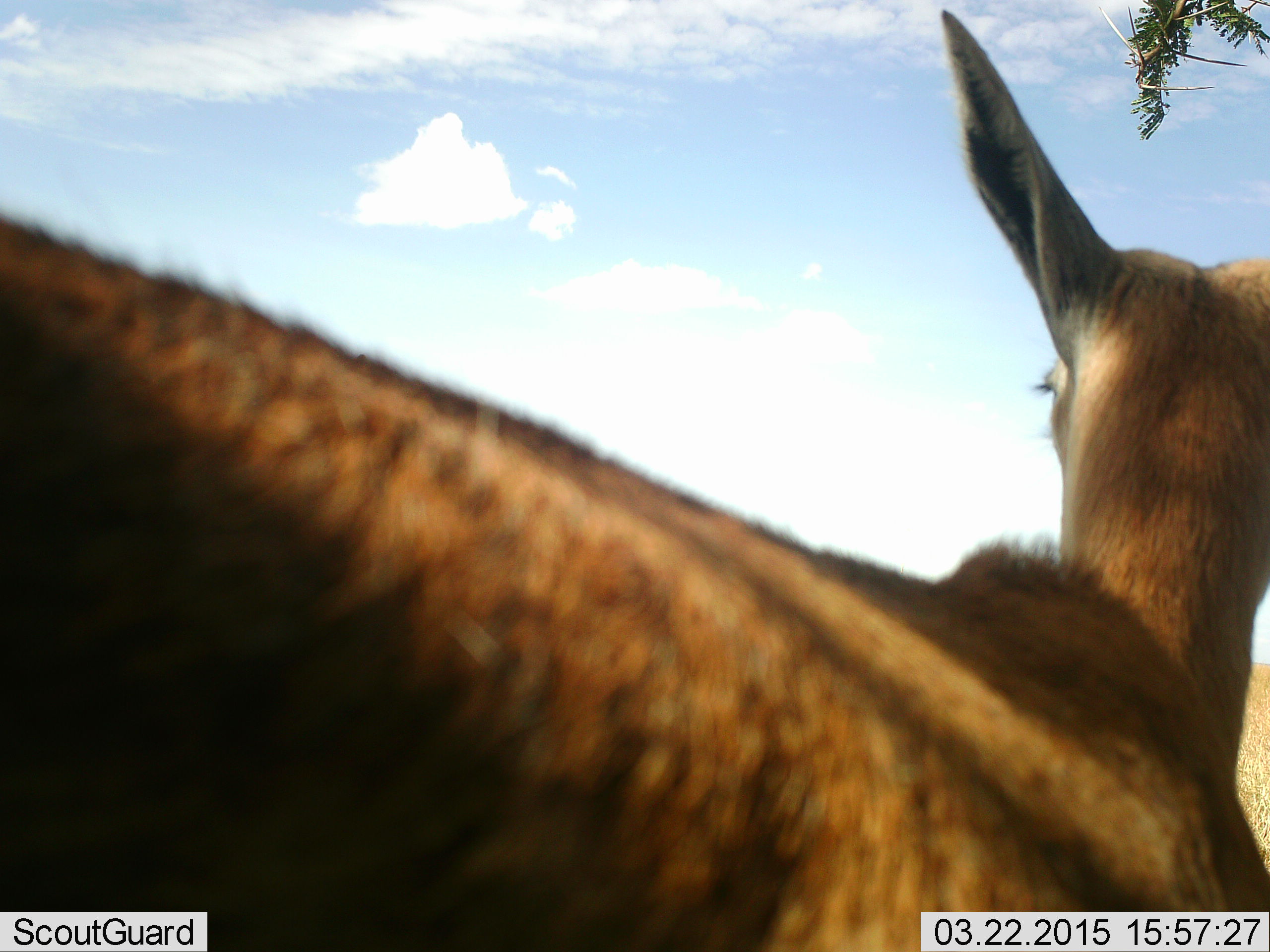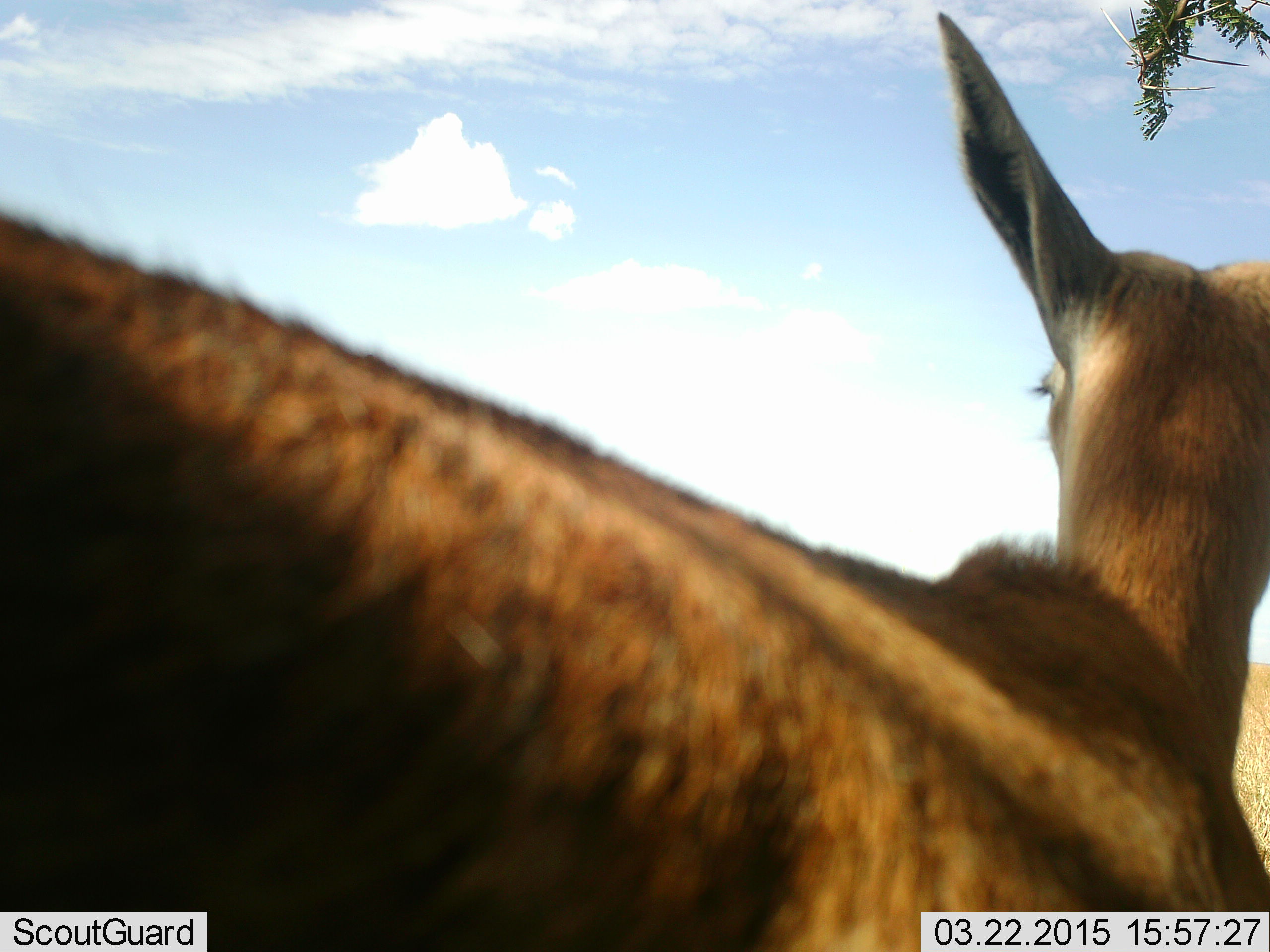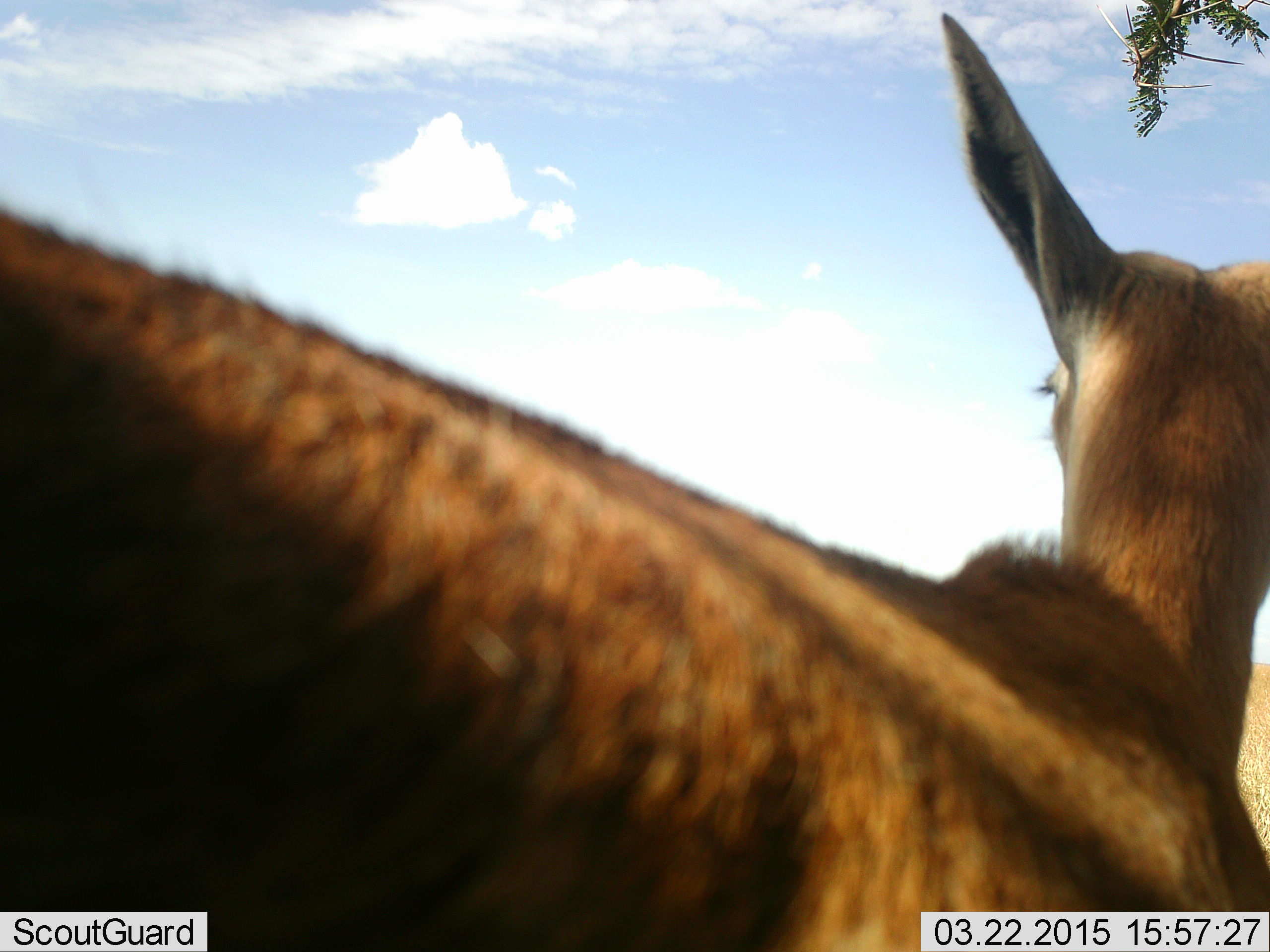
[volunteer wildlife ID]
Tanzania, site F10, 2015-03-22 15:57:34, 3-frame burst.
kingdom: Animalia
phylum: Chordata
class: Mammalia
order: Artiodactyla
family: Bovidae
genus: Eudorcas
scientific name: Eudorcas thomsonii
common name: thomson's gazelle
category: gazellethomsons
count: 1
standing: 100%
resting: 0%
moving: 0%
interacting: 0%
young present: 0%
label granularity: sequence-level